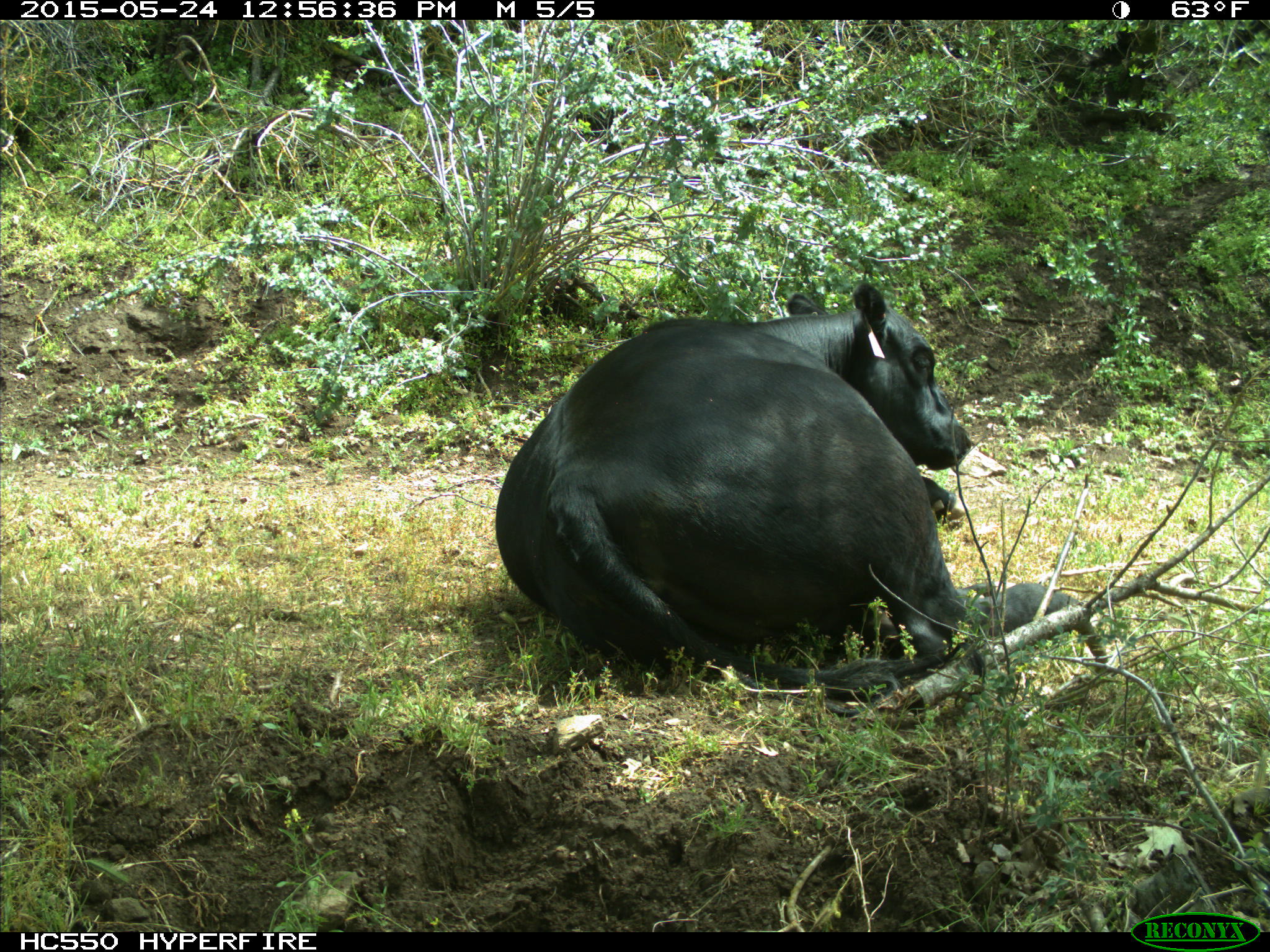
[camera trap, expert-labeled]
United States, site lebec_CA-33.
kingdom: Animalia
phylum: Chordata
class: Mammalia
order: Artiodactyla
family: Bovidae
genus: Bos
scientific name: Bos taurus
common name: domestic cow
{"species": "Bos taurus (domestic cow)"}